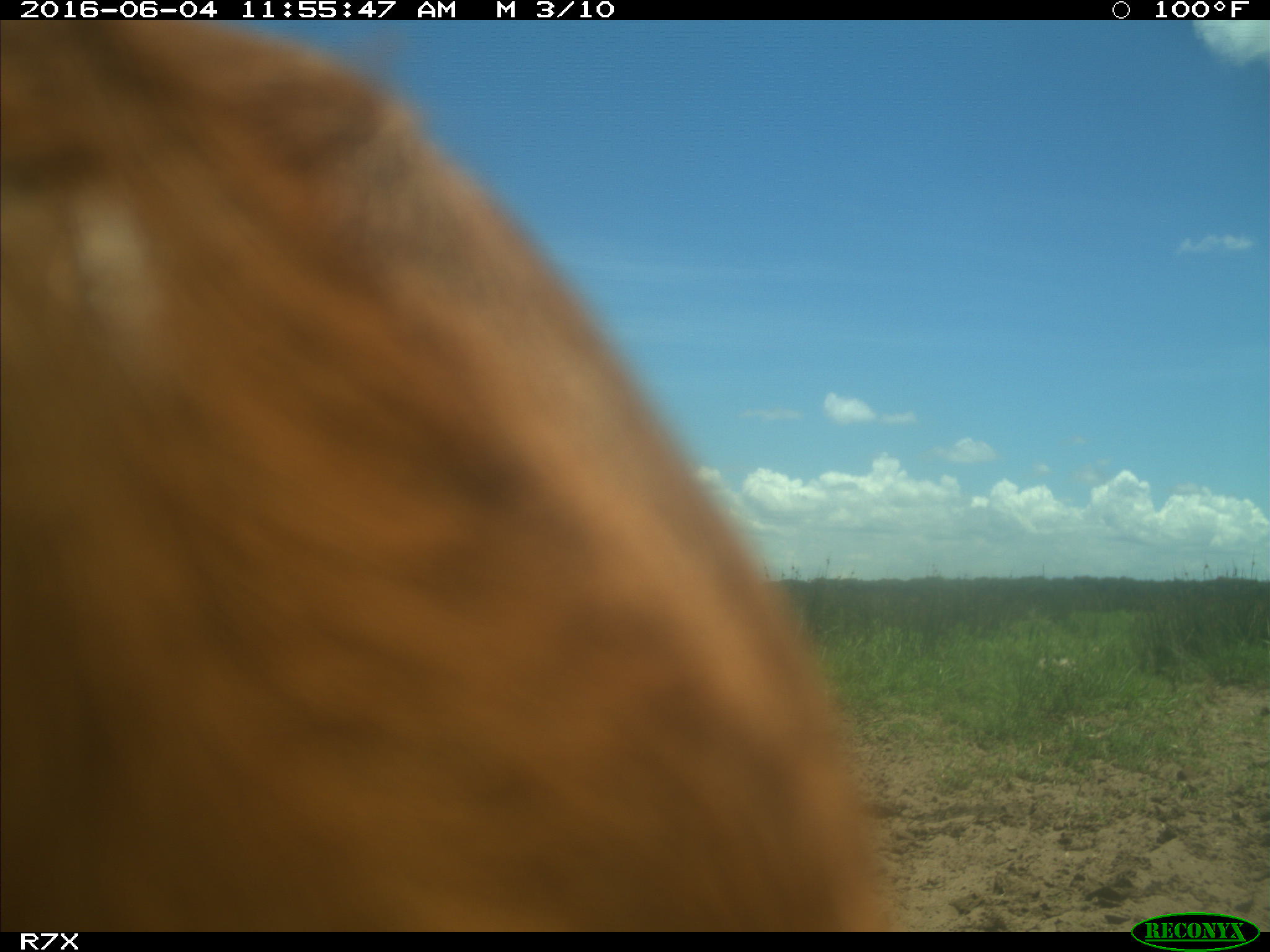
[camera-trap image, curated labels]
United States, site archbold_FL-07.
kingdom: Animalia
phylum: Chordata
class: Mammalia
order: Artiodactyla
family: Bovidae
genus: Bos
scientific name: Bos taurus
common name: domestic cow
Bos taurus (domestic cow).